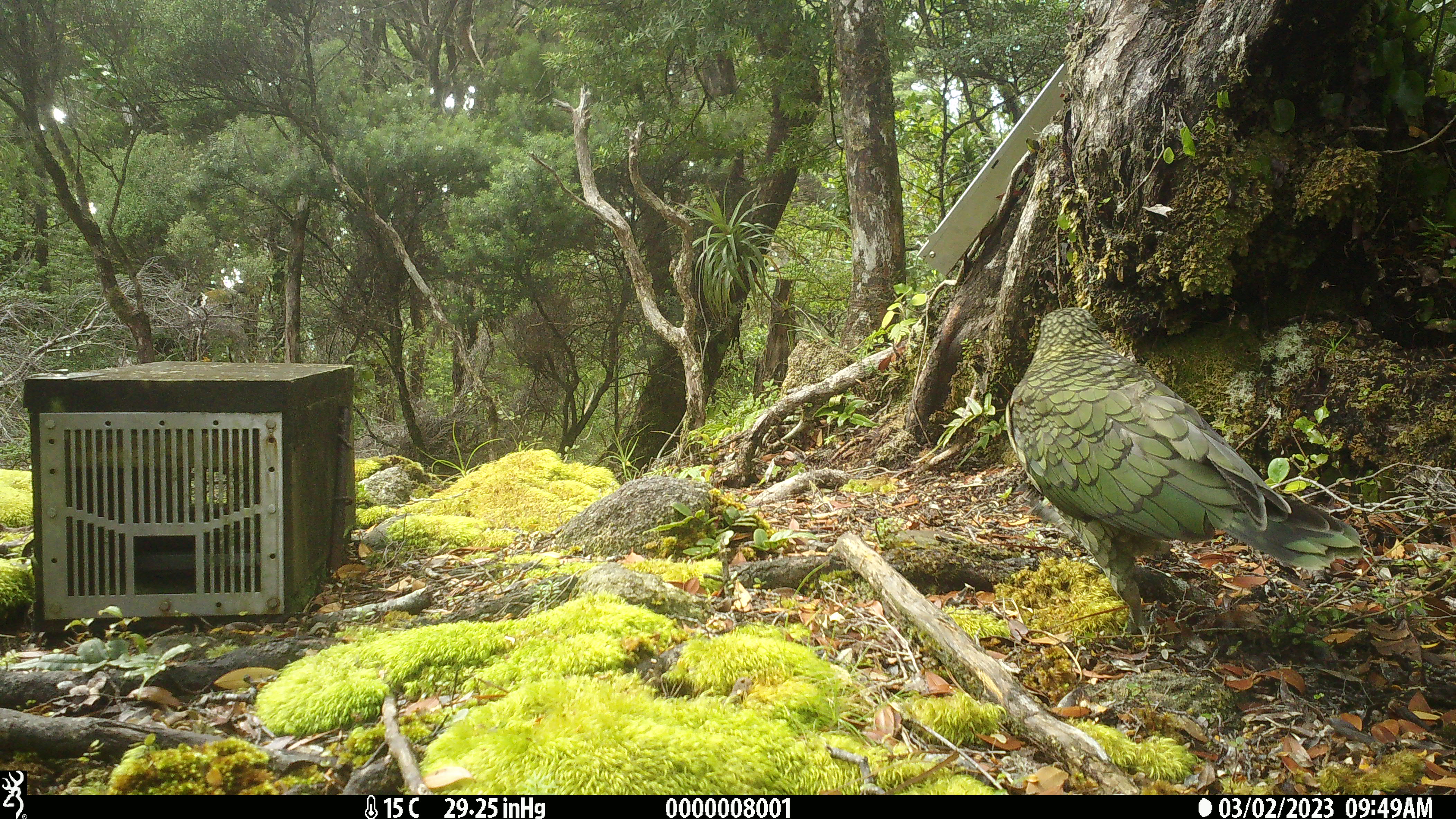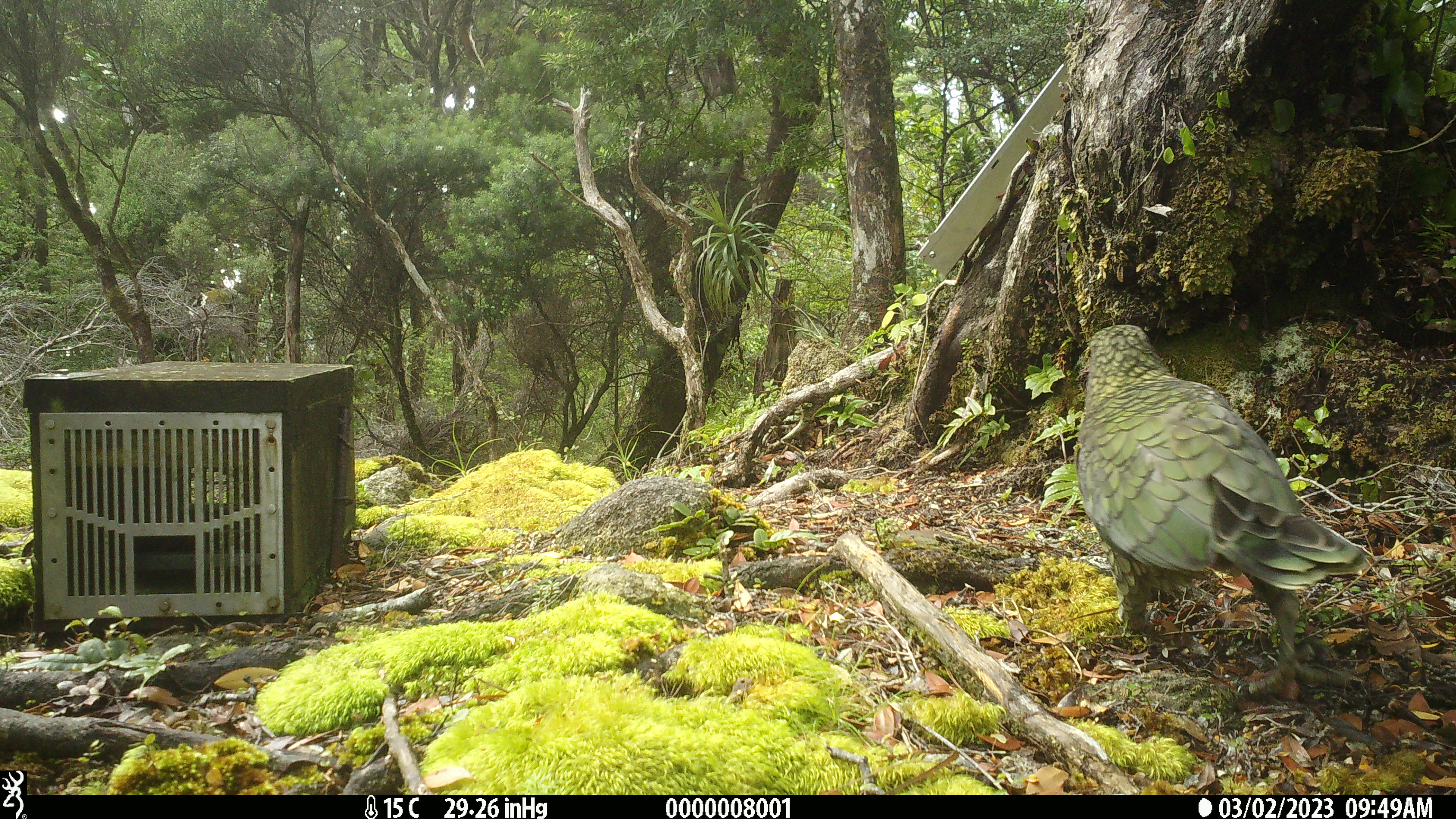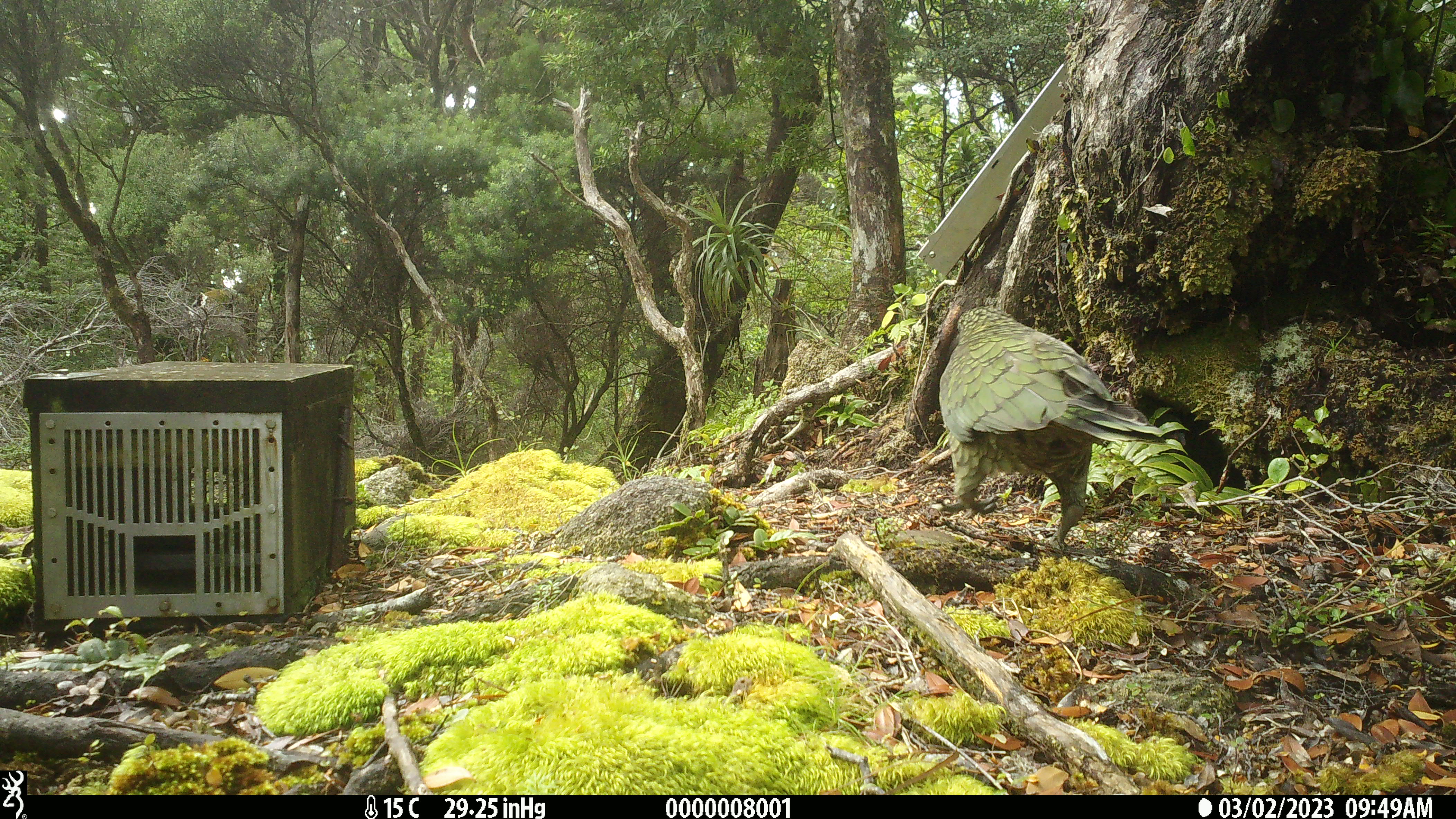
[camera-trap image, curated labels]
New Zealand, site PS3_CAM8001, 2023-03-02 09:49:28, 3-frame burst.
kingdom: Animalia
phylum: Chordata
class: Aves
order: Psittaciformes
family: Strigopidae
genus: Nestor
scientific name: Nestor notabilis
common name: kea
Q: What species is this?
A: Kea (Nestor notabilis).